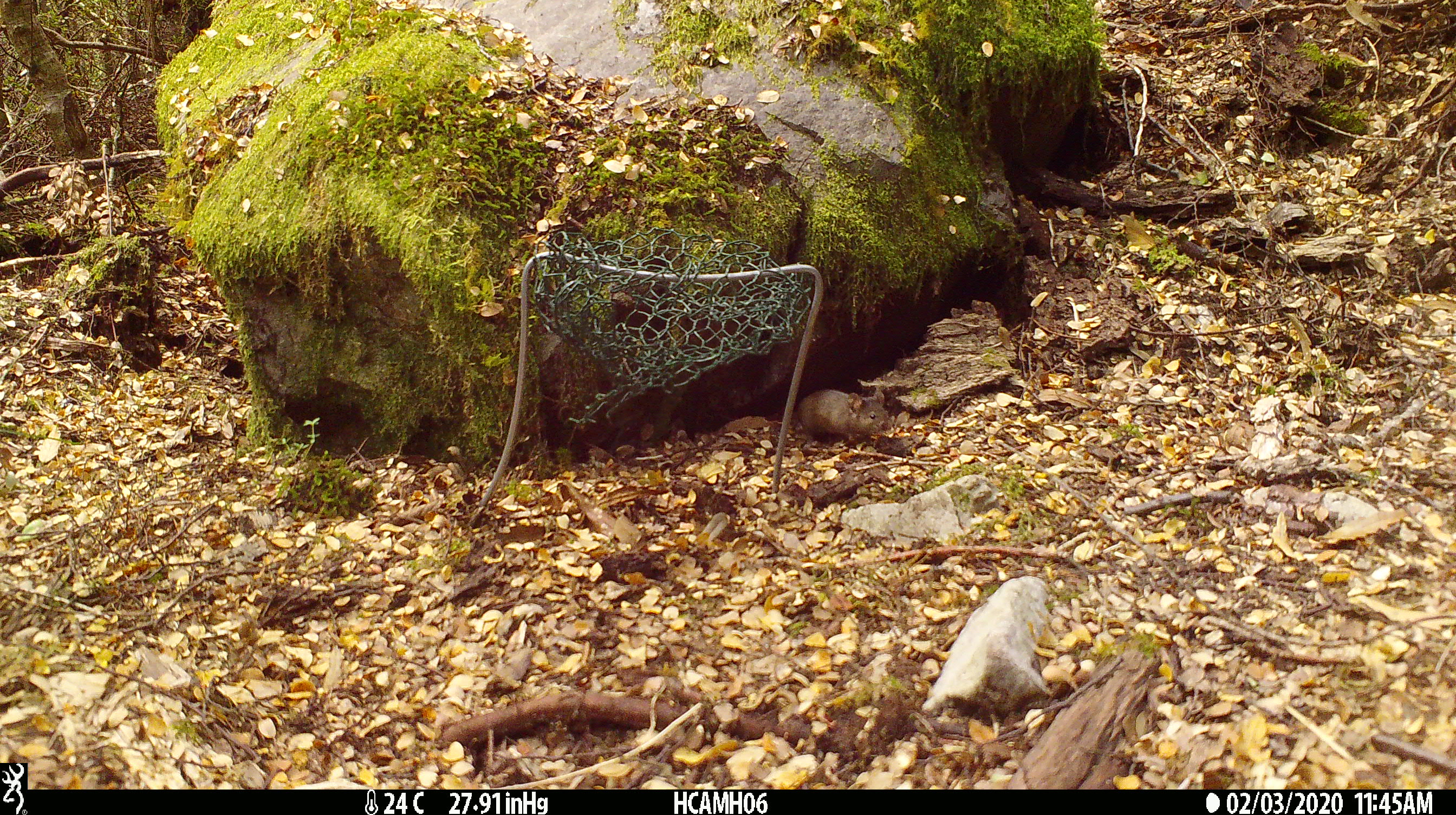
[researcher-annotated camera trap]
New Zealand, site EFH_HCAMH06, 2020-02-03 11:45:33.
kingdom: Animalia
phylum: Chordata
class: Mammalia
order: Rodentia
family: Muridae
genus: Mus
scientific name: Mus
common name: mouse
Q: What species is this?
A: Mouse (Mus).